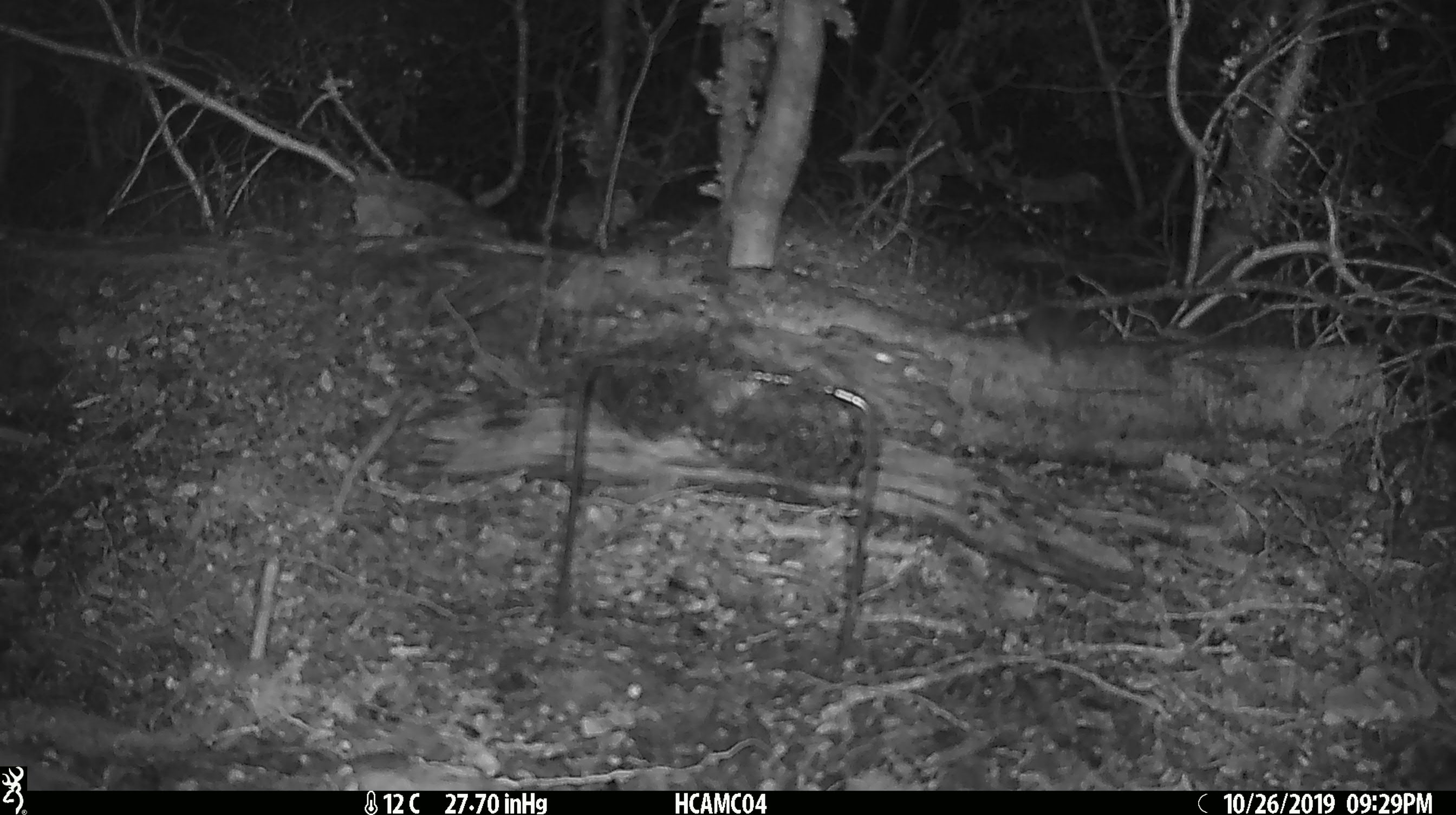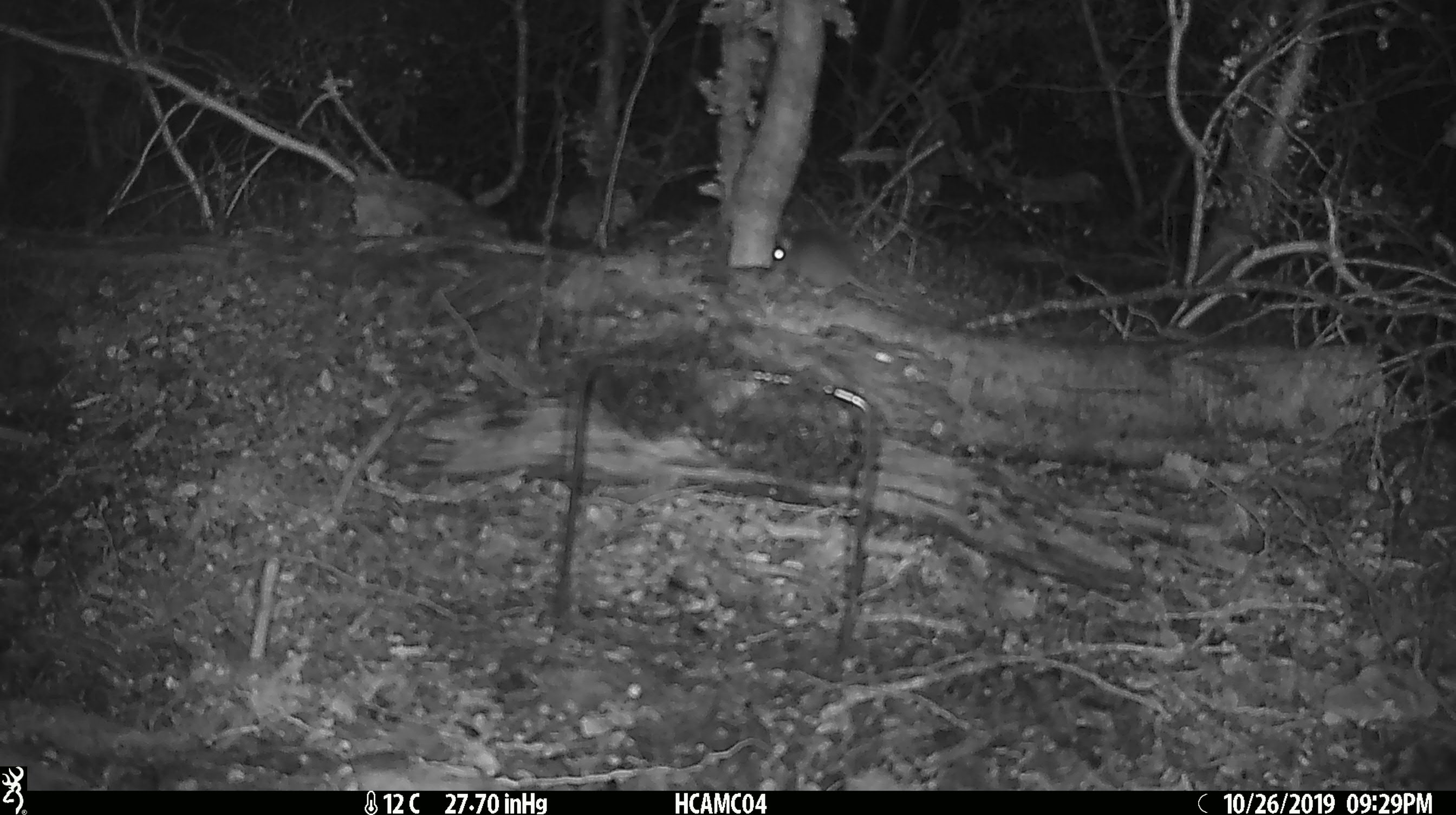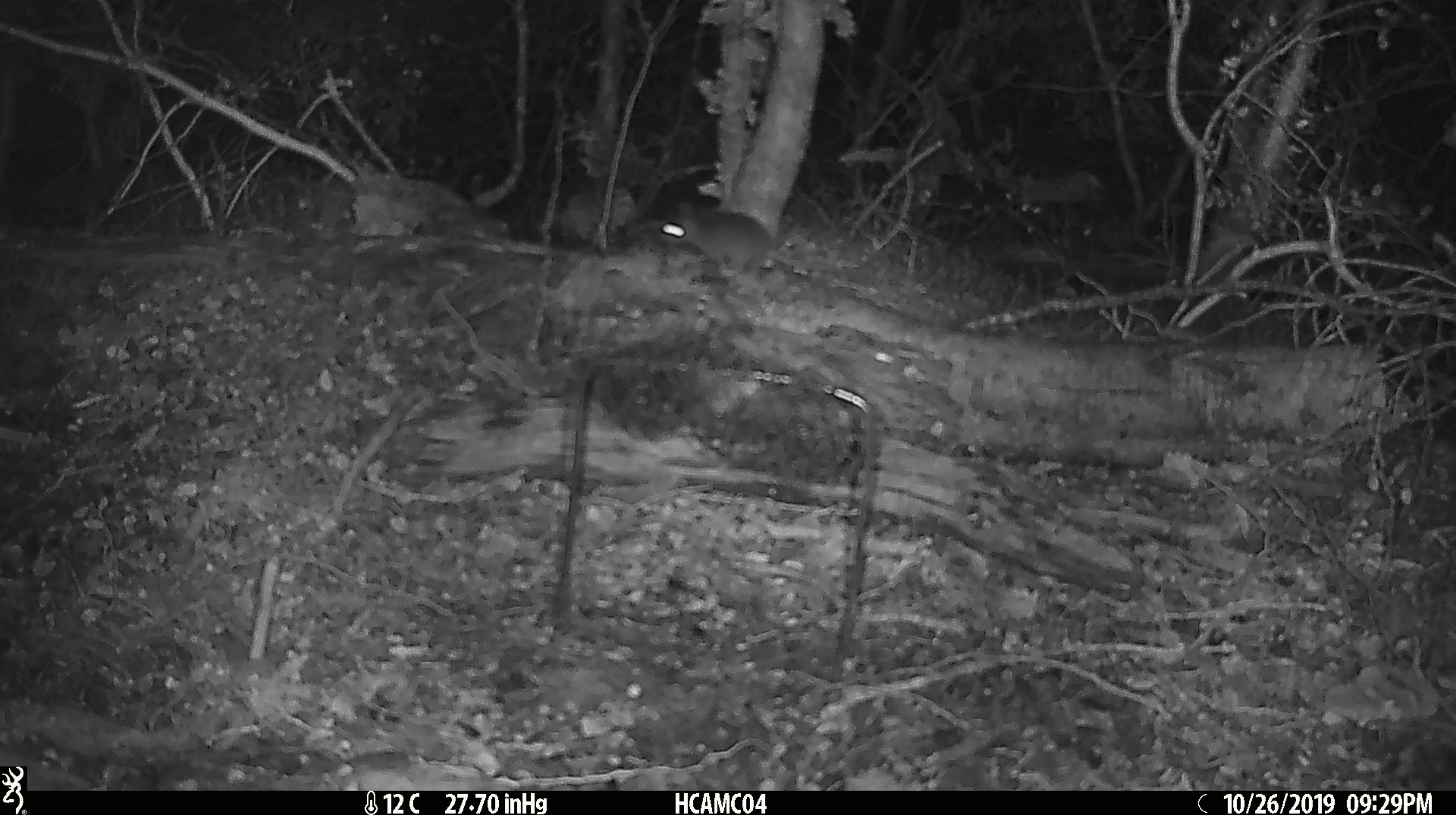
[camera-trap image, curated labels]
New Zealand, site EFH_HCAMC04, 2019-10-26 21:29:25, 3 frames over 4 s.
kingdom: Animalia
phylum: Chordata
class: Mammalia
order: Rodentia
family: Muridae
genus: Mus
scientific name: Mus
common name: mouse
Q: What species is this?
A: Mouse (Mus).